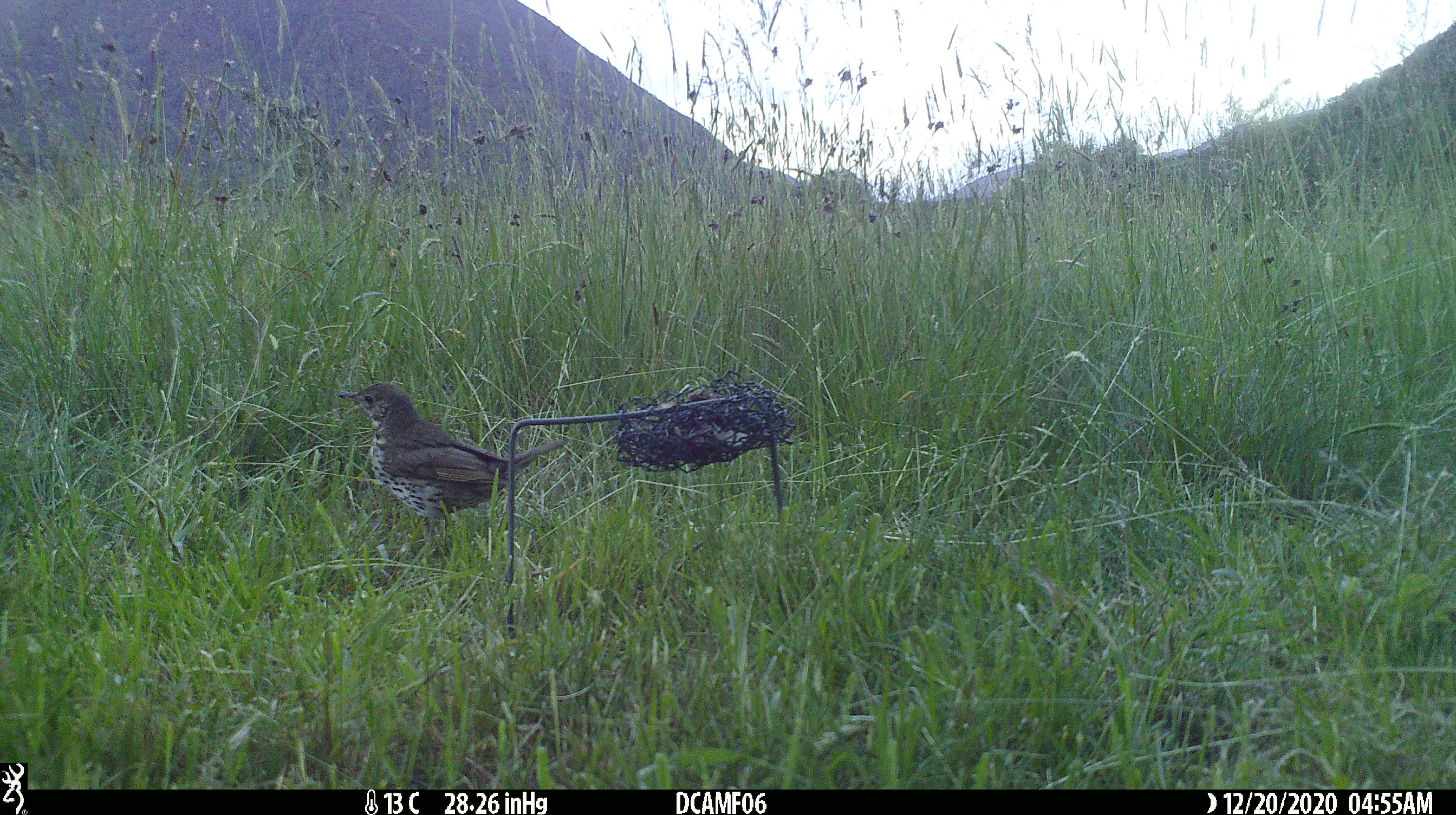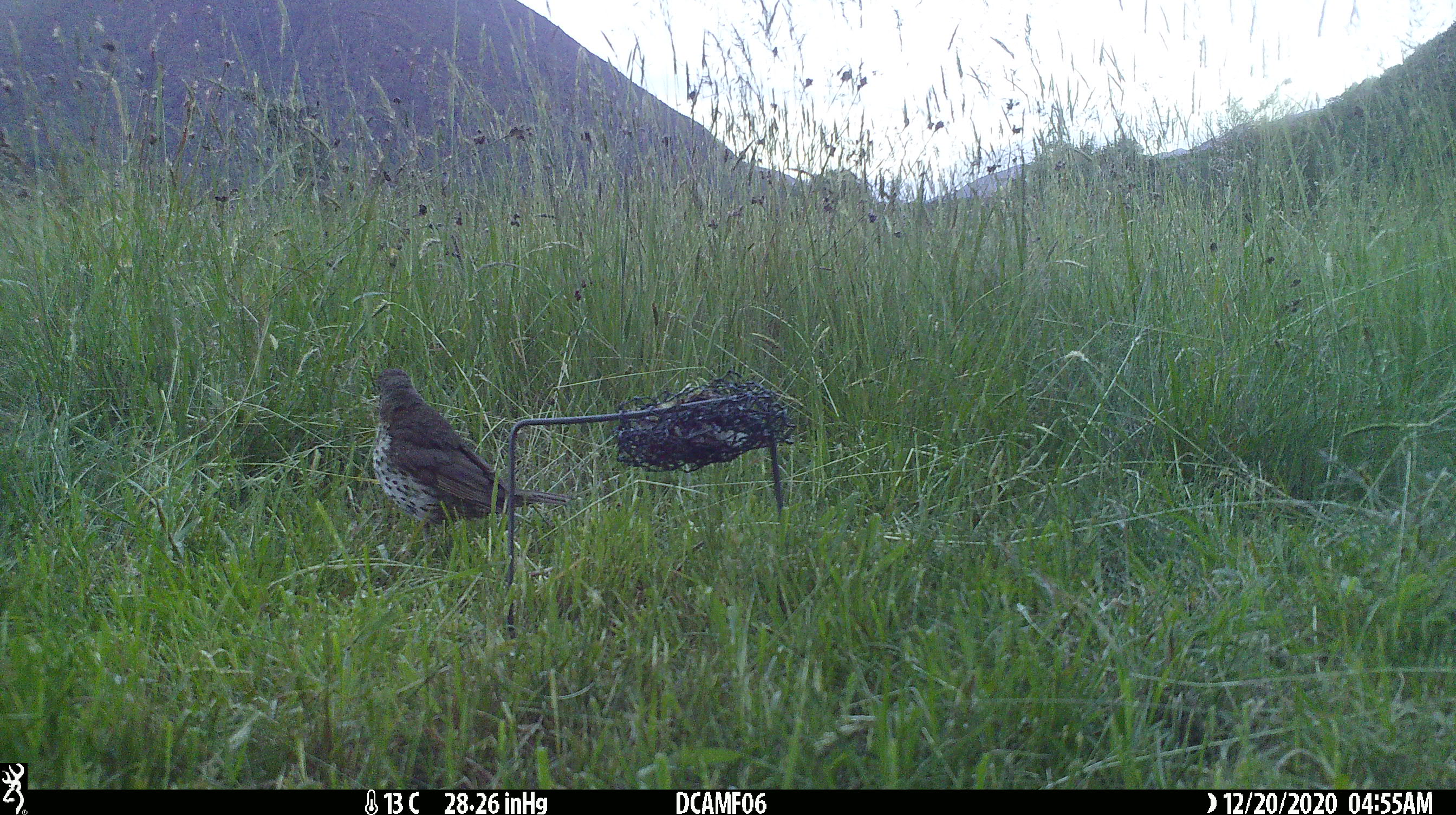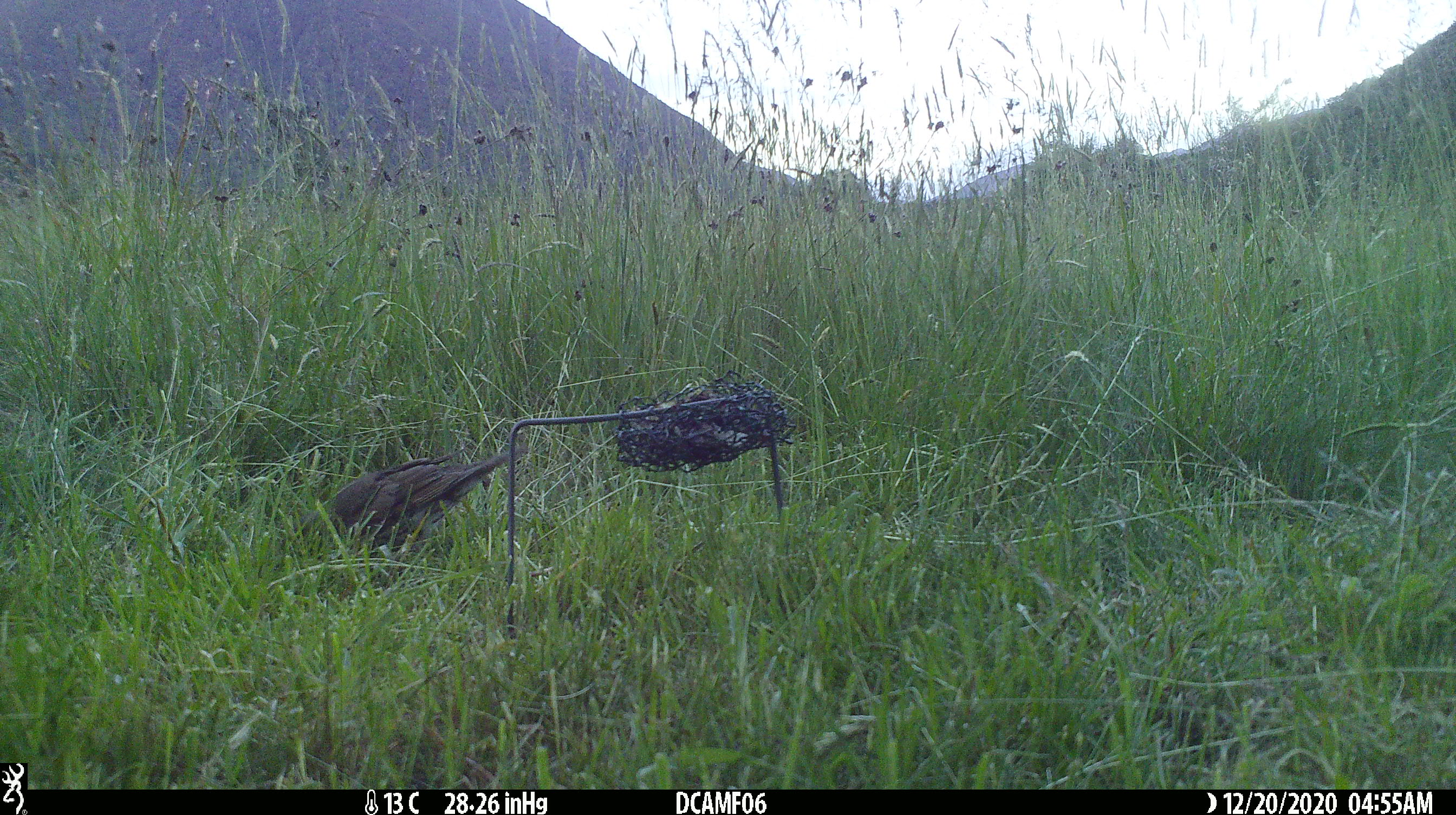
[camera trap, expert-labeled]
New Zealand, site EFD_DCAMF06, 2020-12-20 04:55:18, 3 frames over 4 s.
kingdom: Animalia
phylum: Chordata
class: Aves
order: Passeriformes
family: Turdidae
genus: Turdus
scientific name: Turdus philomelos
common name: song thrush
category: thrush